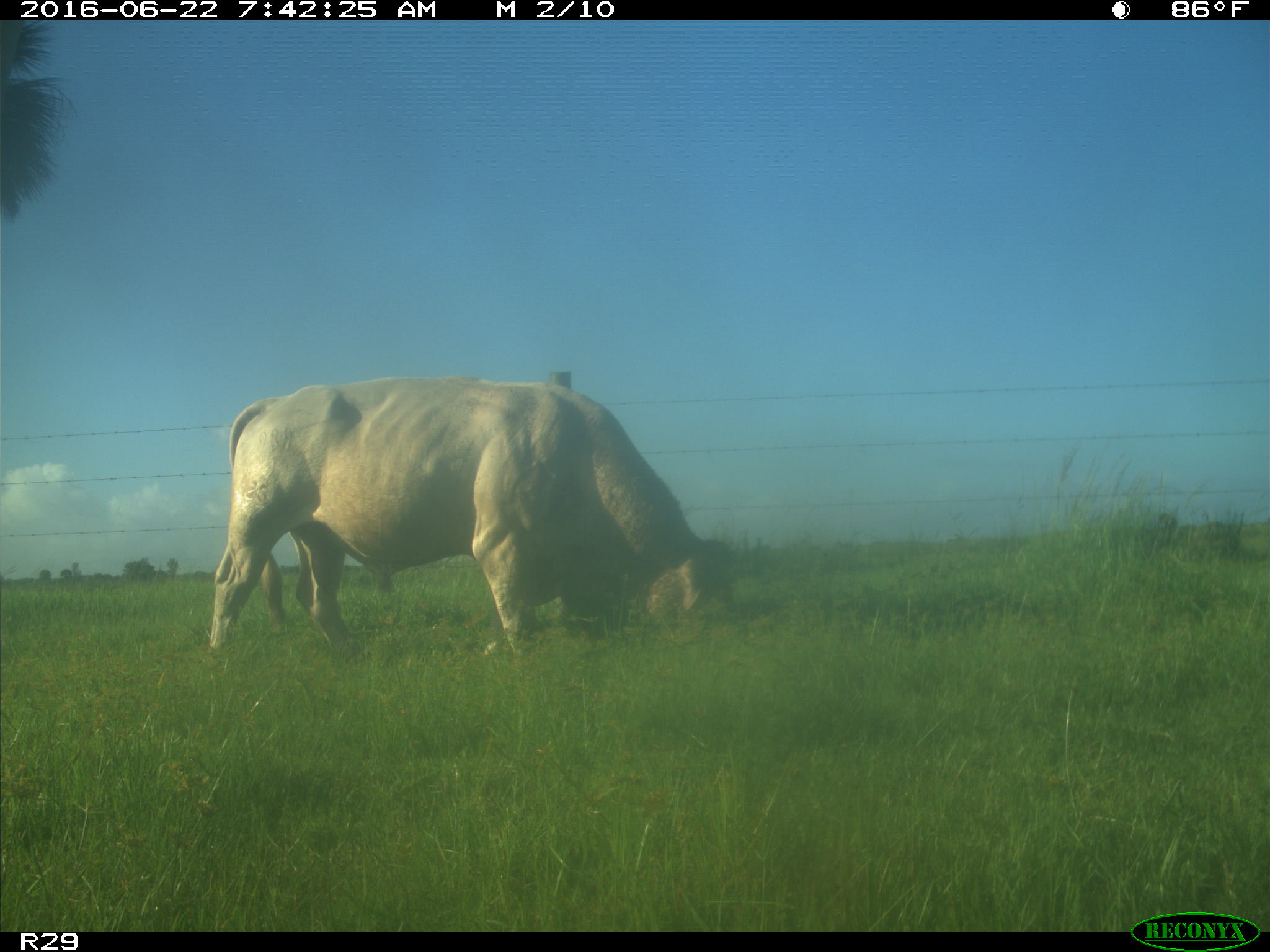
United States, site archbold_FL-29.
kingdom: Animalia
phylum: Chordata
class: Mammalia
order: Artiodactyla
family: Bovidae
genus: Bos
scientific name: Bos taurus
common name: domestic cow